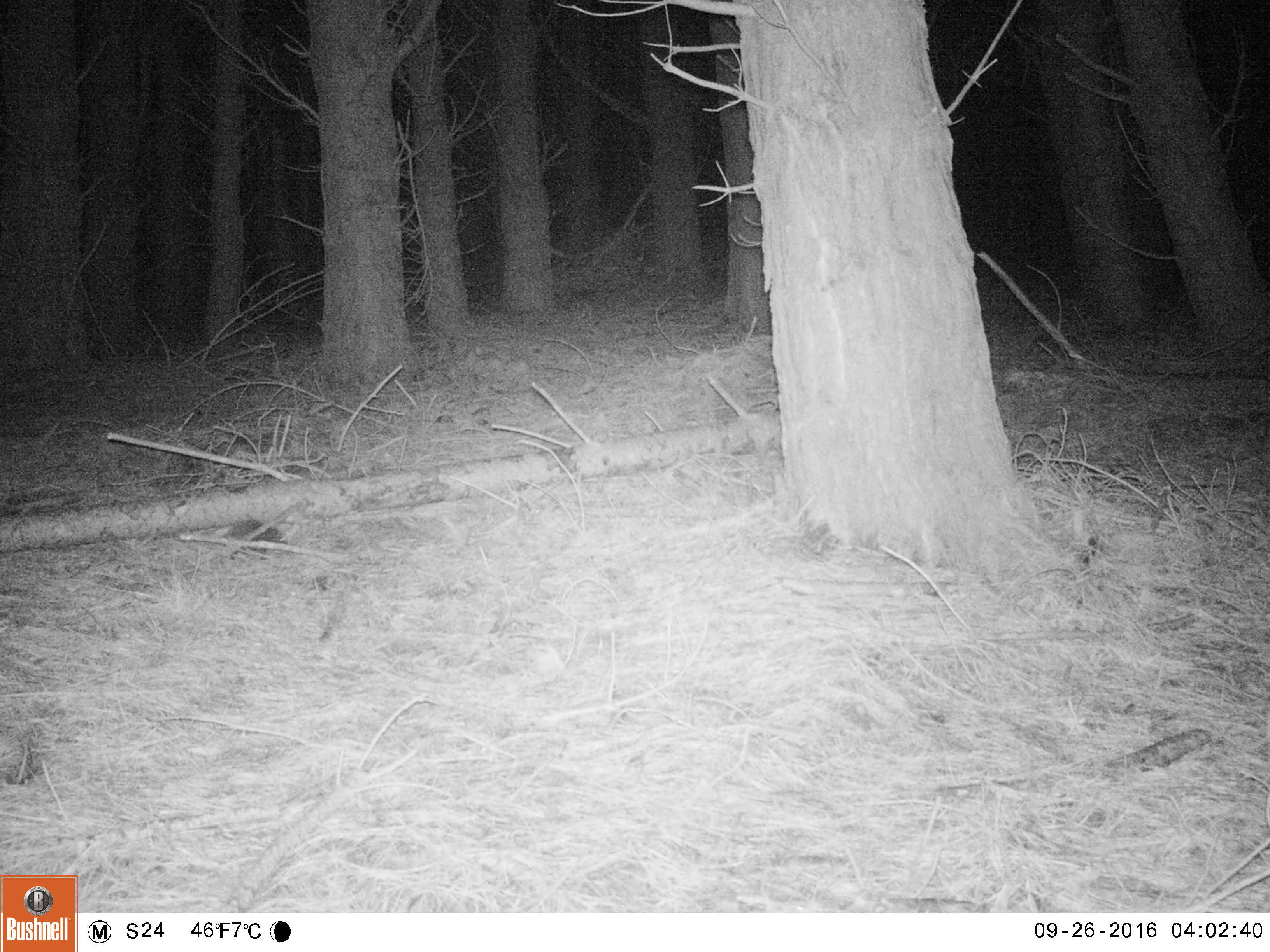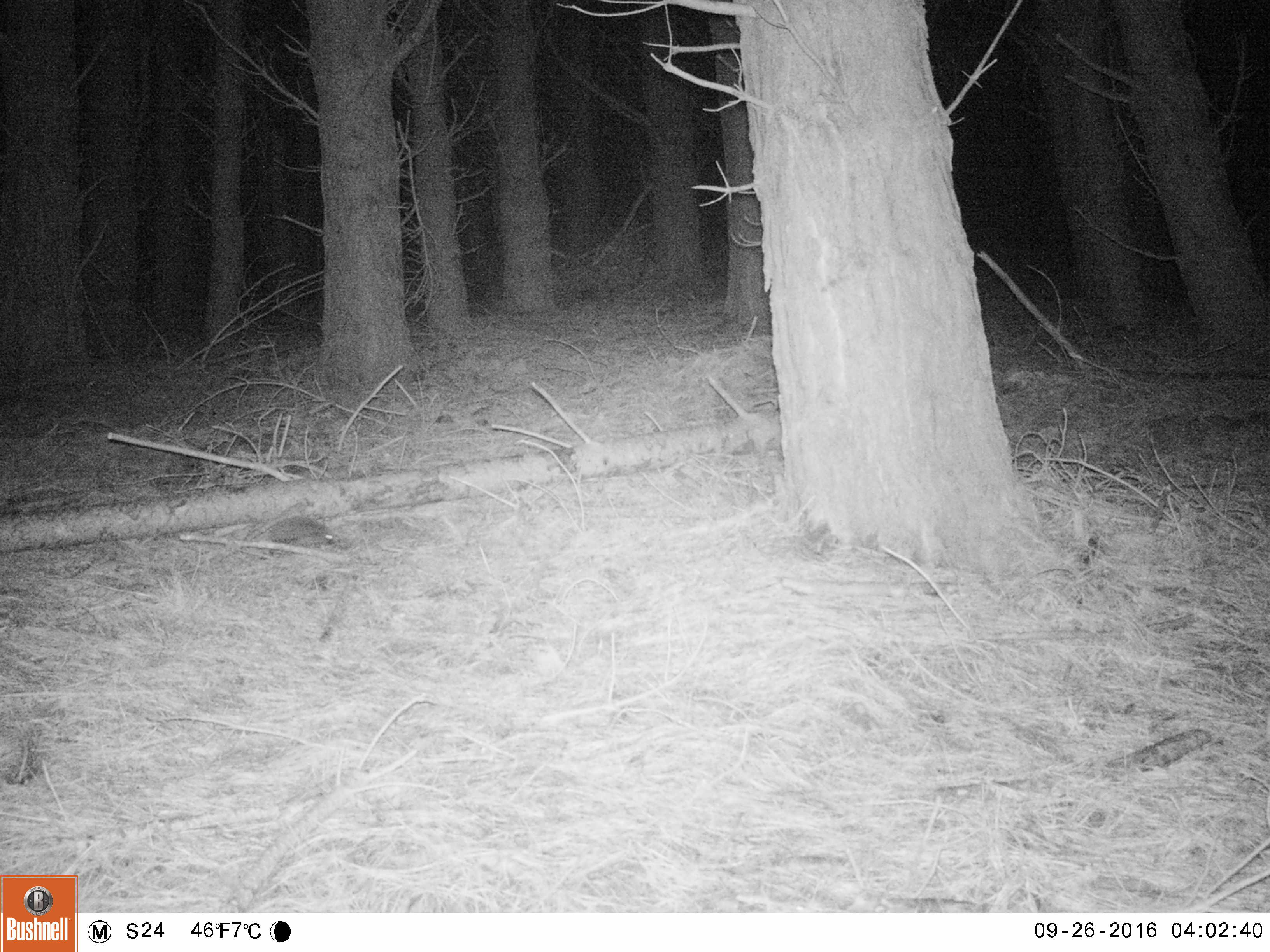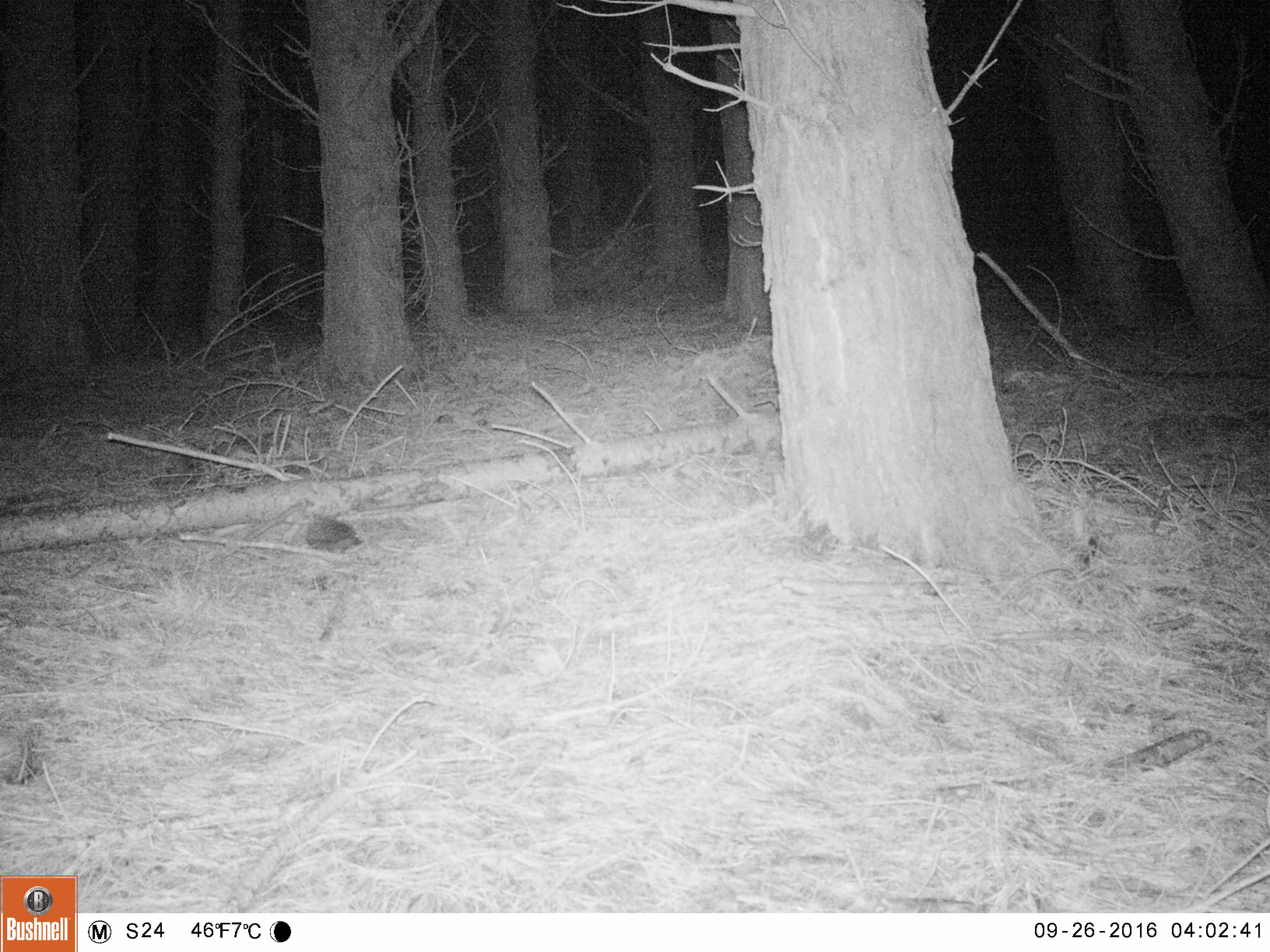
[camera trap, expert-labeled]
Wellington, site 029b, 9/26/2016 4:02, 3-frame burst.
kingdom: Animalia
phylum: Chordata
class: Mammalia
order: Eulipotyphla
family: Erinaceidae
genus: Erinaceus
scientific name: Erinaceus europaeus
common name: hedgehog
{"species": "hedgehog (Erinaceus europaeus)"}